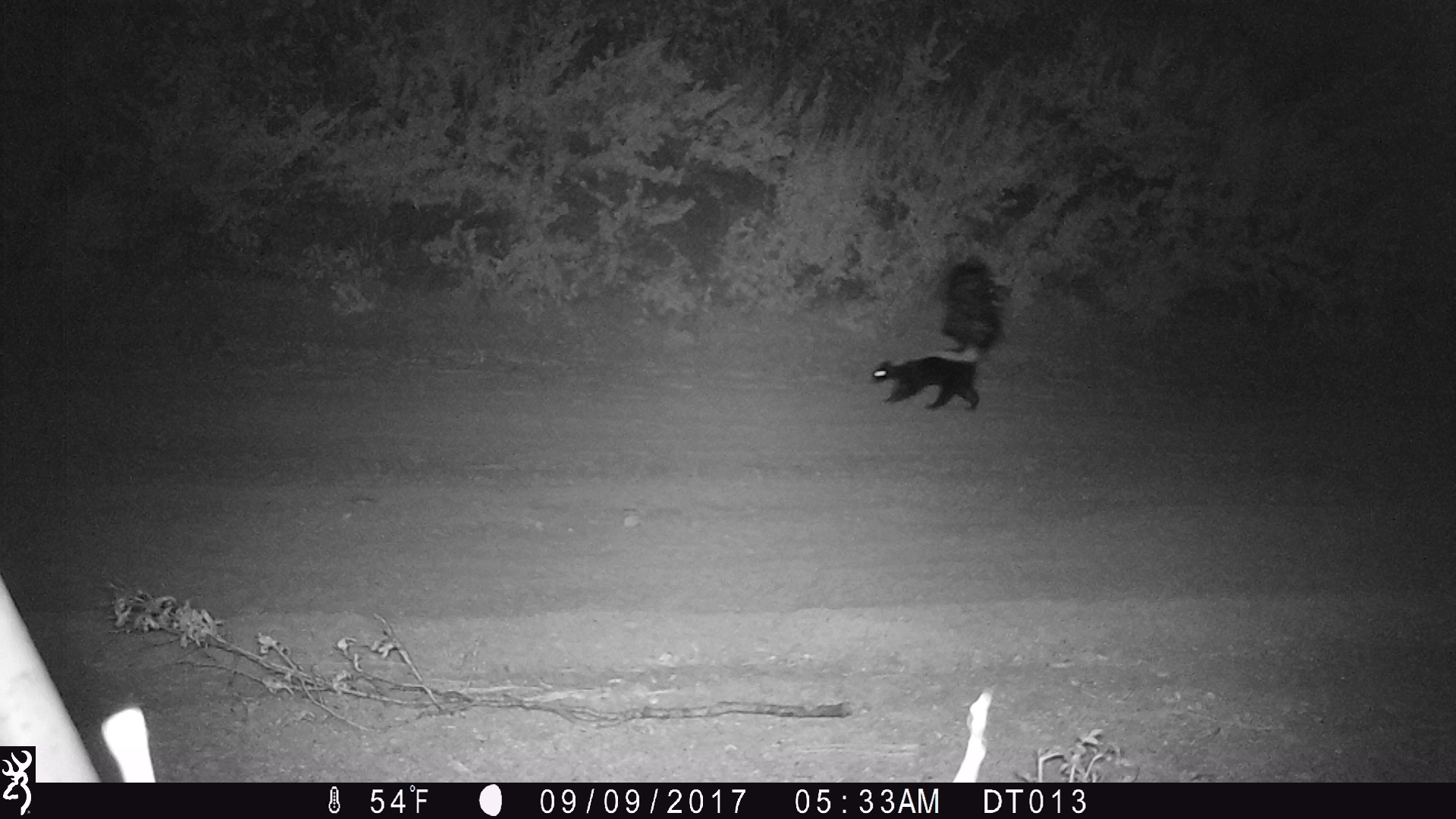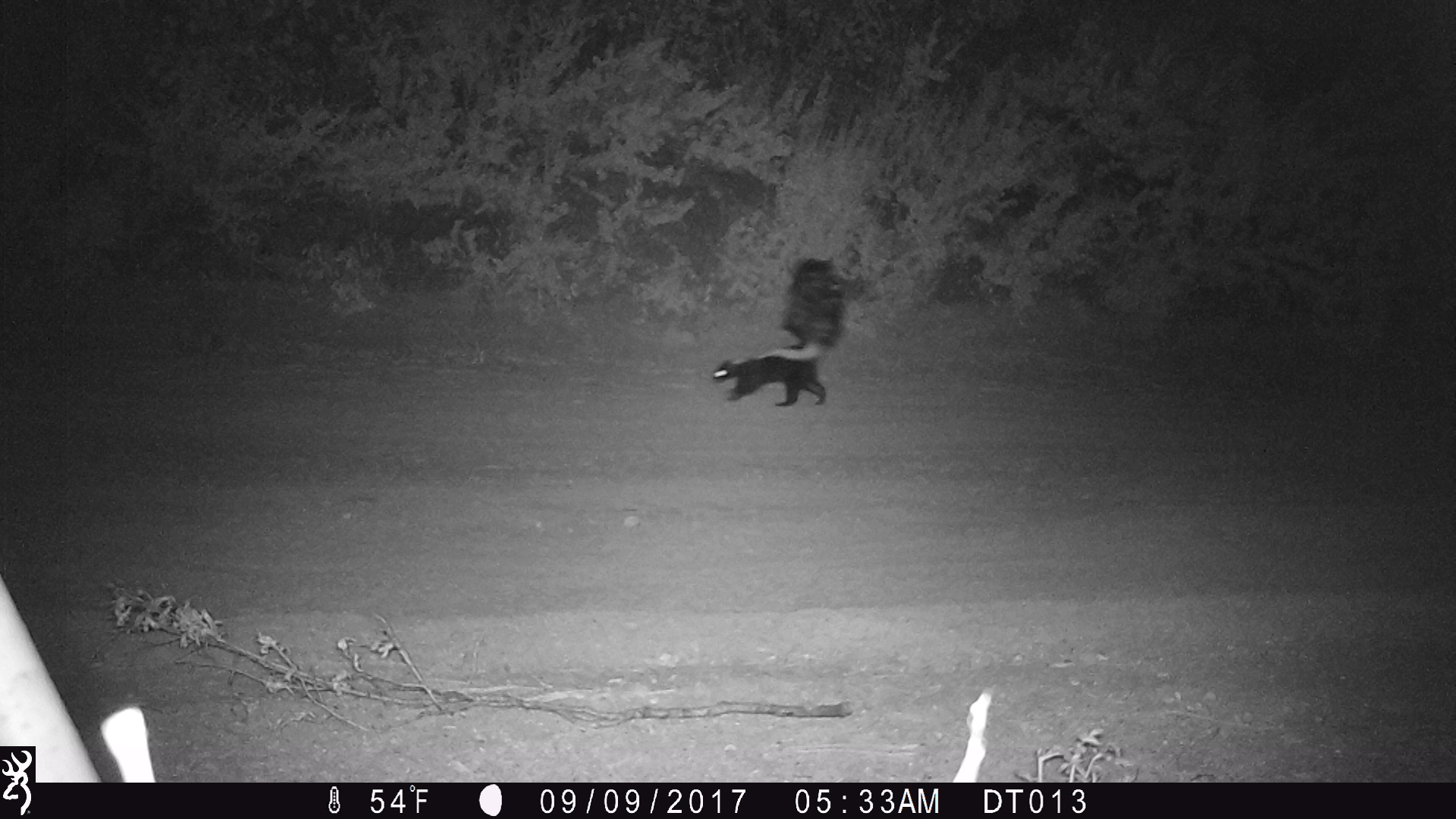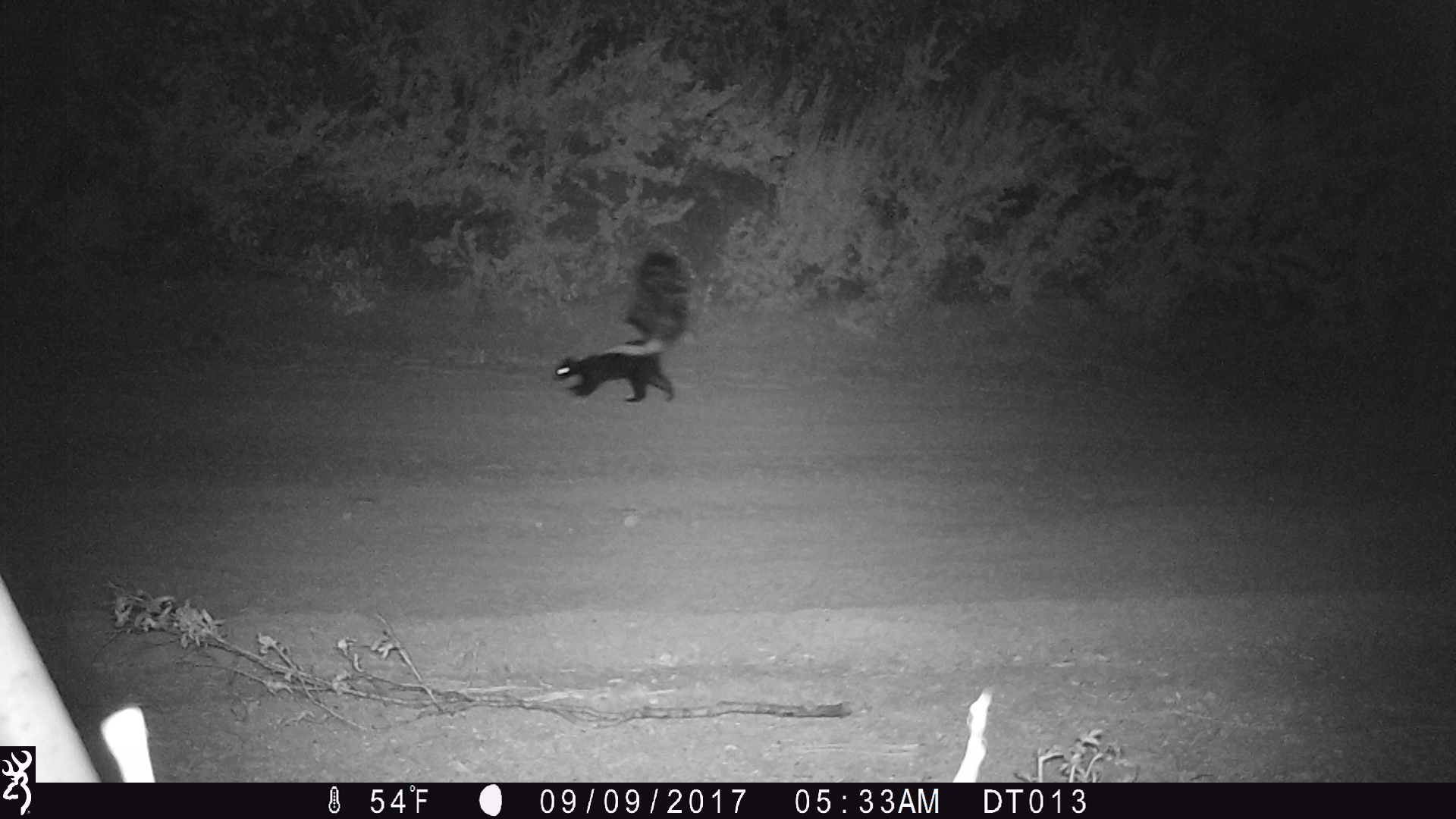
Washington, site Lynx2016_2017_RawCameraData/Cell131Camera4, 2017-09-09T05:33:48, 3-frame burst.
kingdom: Animalia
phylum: Chordata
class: Mammalia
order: Carnivora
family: Mephitidae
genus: Mephitis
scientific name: Mephitis mephitis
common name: striped skunk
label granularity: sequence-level